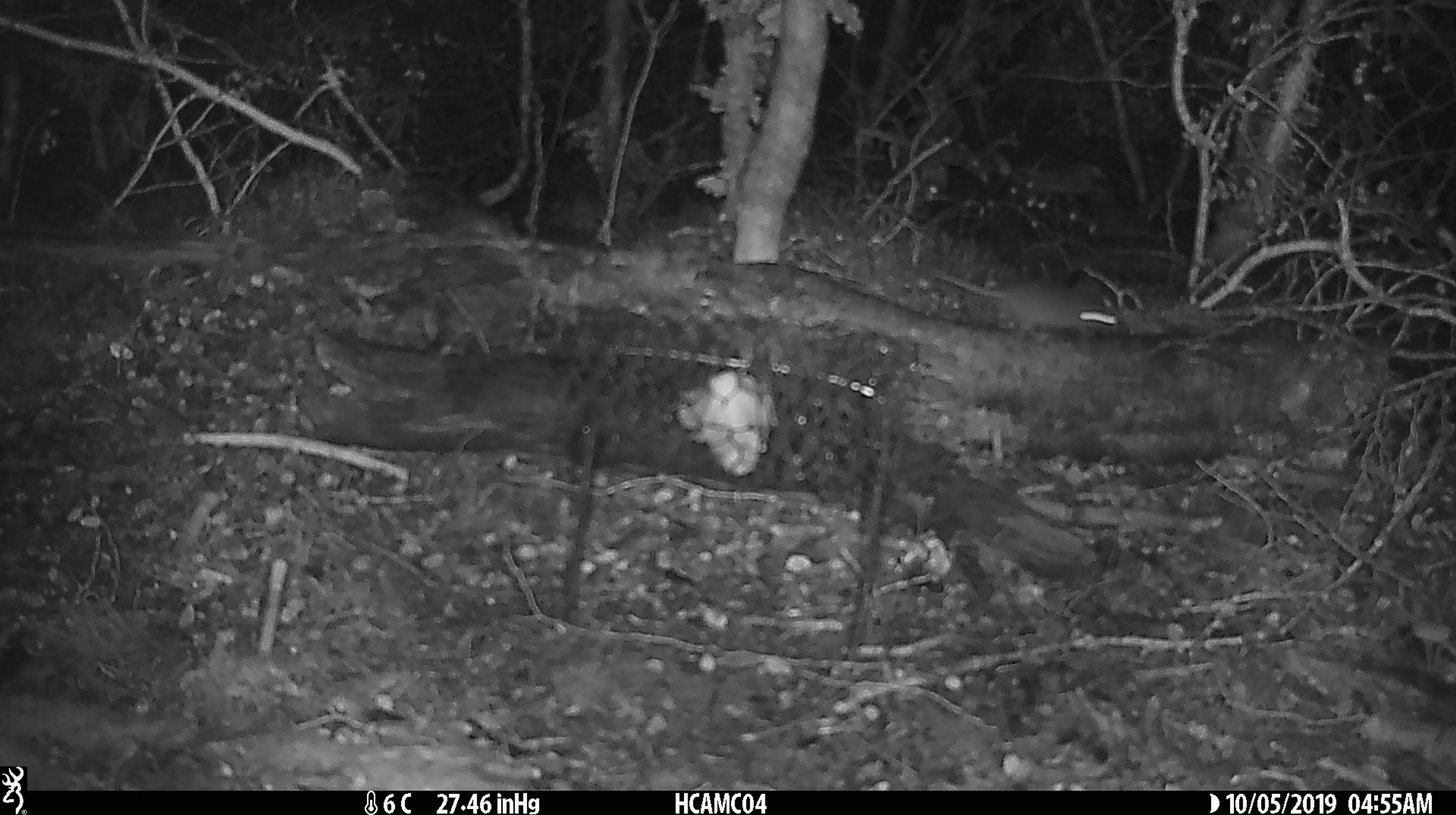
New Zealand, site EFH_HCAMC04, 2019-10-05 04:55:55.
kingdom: Animalia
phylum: Chordata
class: Mammalia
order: Rodentia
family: Muridae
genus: Mus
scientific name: Mus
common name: mouse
Mouse (Mus).